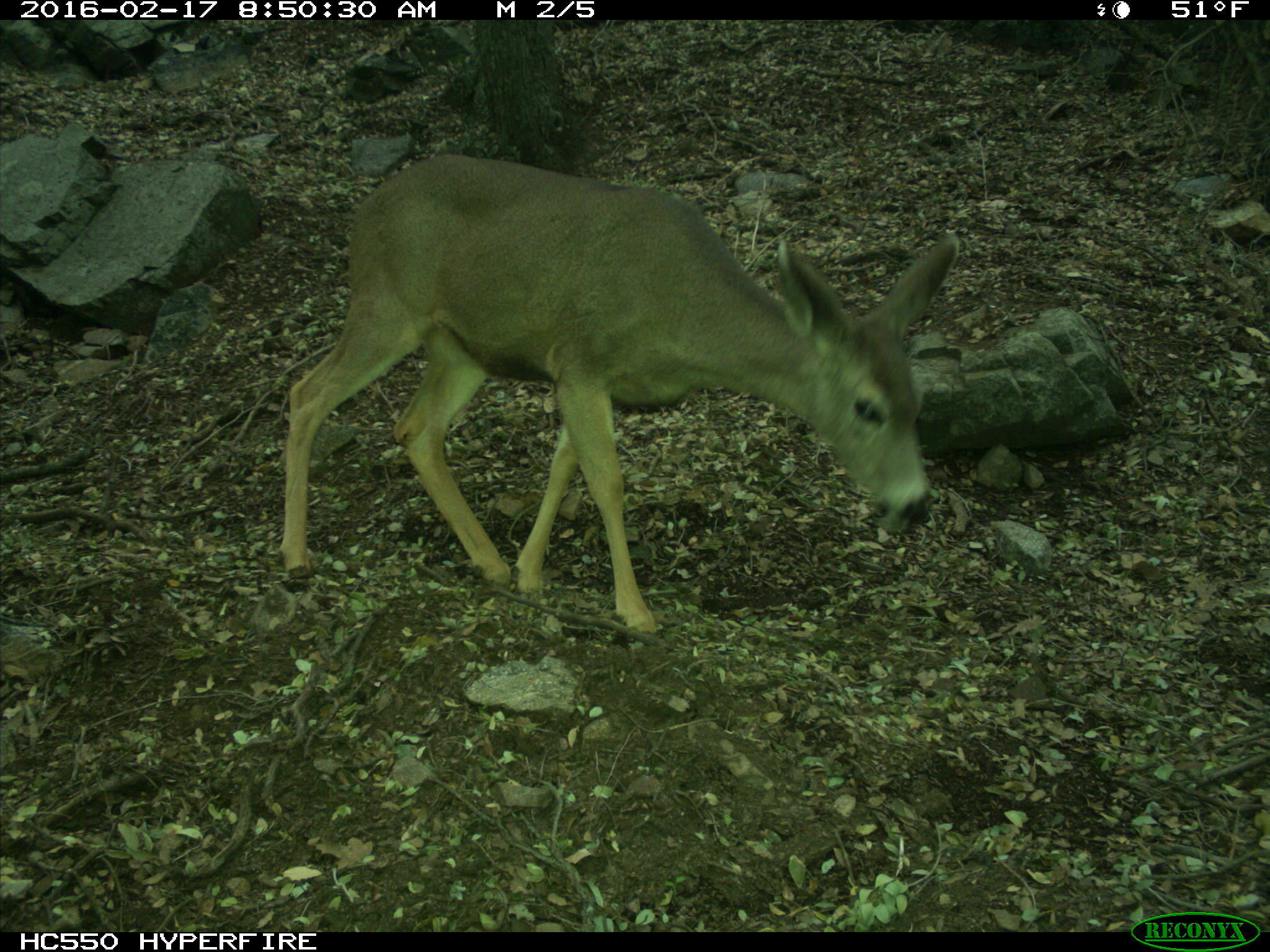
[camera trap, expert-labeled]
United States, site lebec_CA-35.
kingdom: Animalia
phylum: Chordata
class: Mammalia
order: Artiodactyla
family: Cervidae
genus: Odocoileus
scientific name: Odocoileus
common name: deer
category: unidentified deer